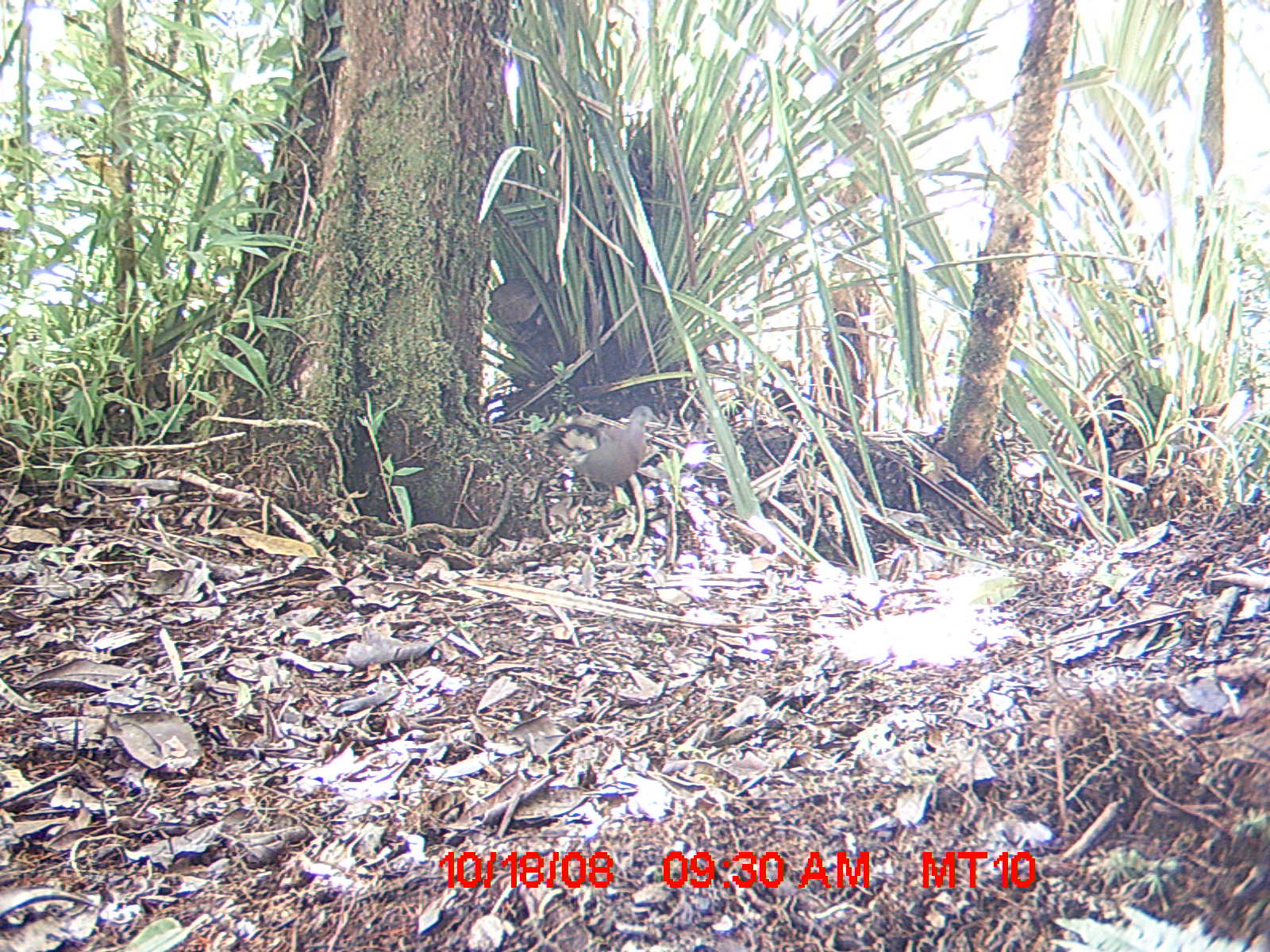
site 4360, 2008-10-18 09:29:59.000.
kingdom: Animalia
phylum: Chordata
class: Aves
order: Coraciiformes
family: Brachypteraciidae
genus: Brachypteracias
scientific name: Brachypteracias squamiger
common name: scaly ground-roller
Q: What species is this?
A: Brachypteracias squamiger (scaly ground-roller).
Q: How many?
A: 1.